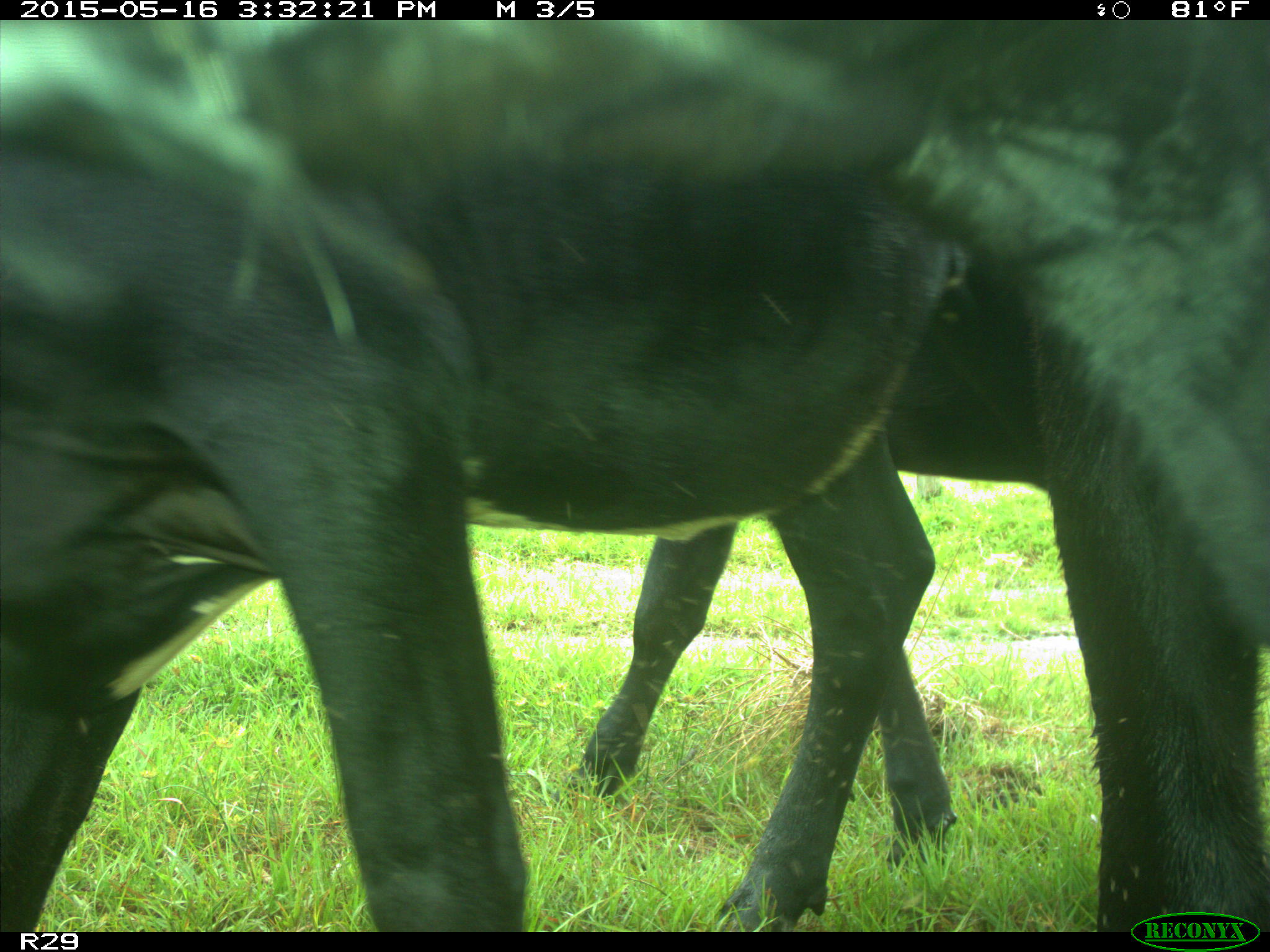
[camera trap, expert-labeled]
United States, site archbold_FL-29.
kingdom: Animalia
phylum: Chordata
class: Mammalia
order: Artiodactyla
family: Bovidae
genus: Bos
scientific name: Bos taurus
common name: domestic cow